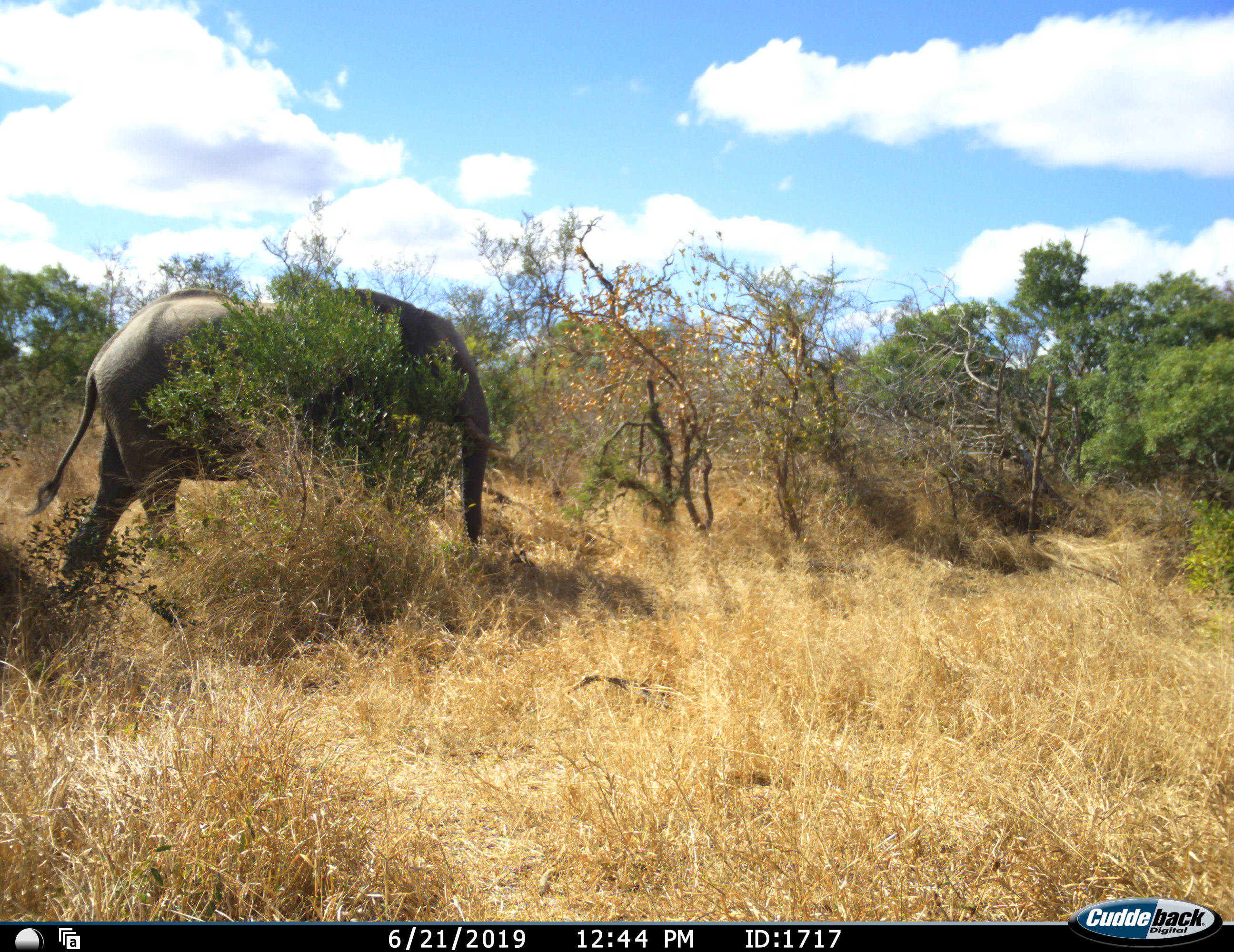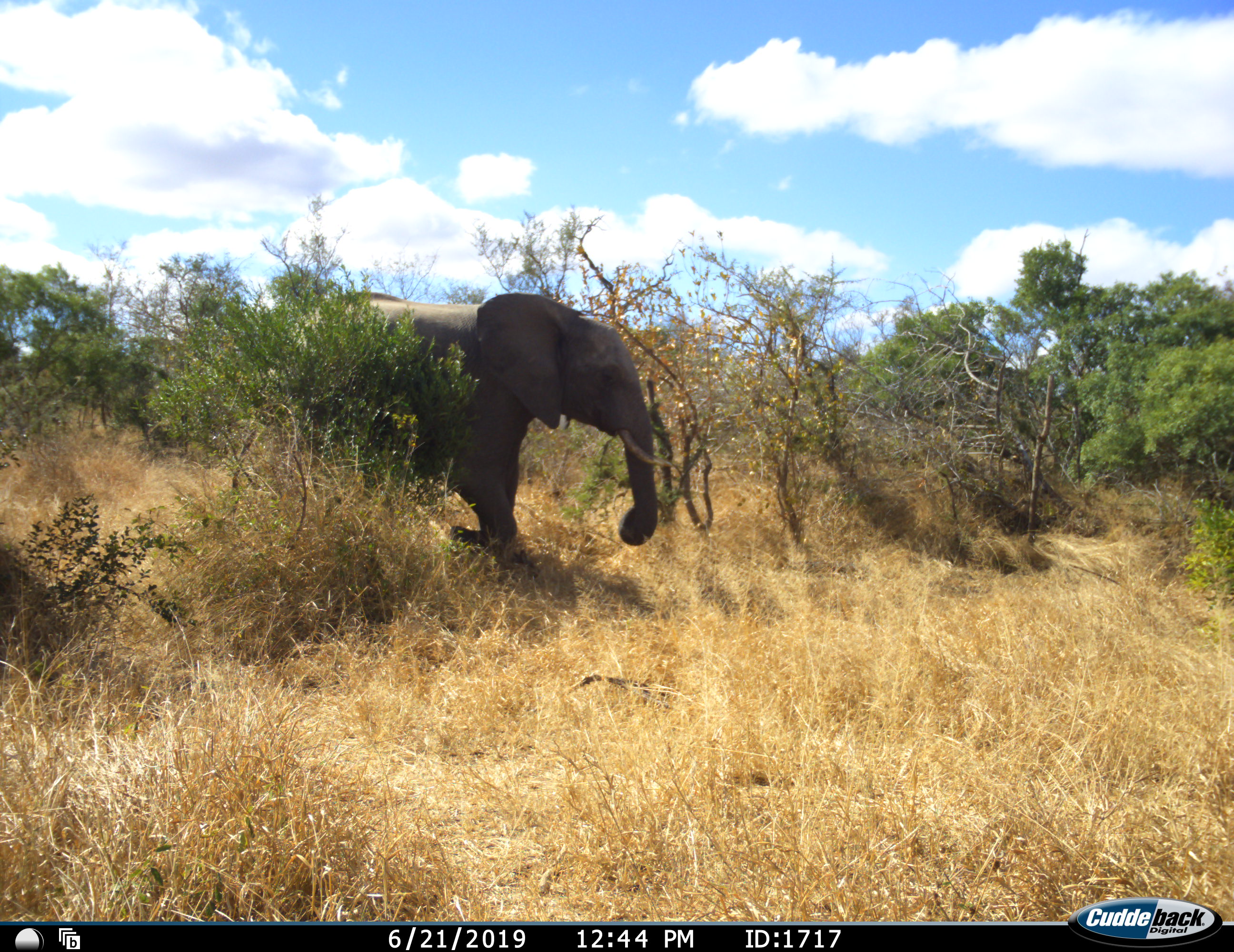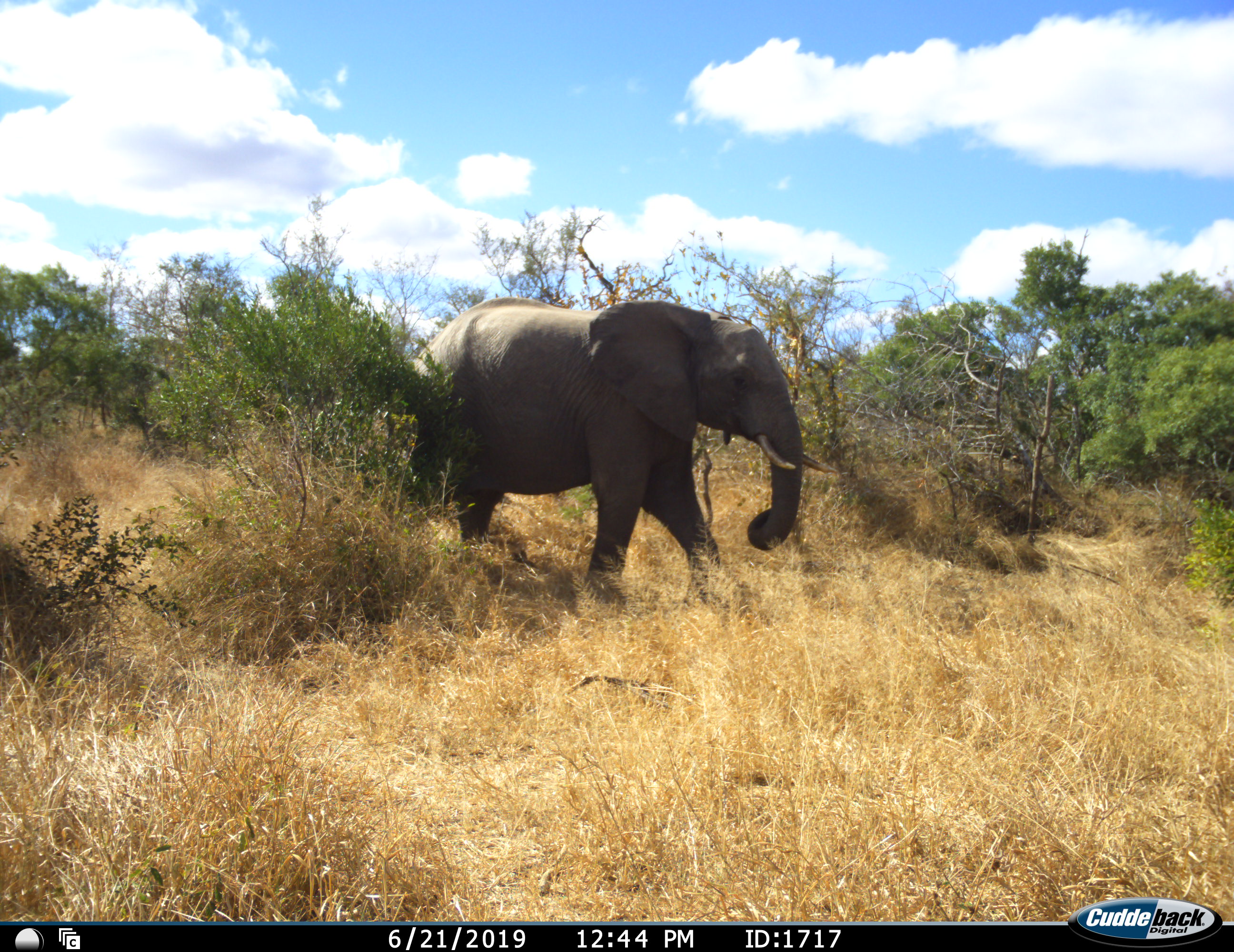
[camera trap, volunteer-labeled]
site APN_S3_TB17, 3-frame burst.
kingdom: Animalia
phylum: Chordata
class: Mammalia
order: Proboscidea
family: Elephantidae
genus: Loxodonta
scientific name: Loxodonta africana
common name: african bush elephant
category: elephant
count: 1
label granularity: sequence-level